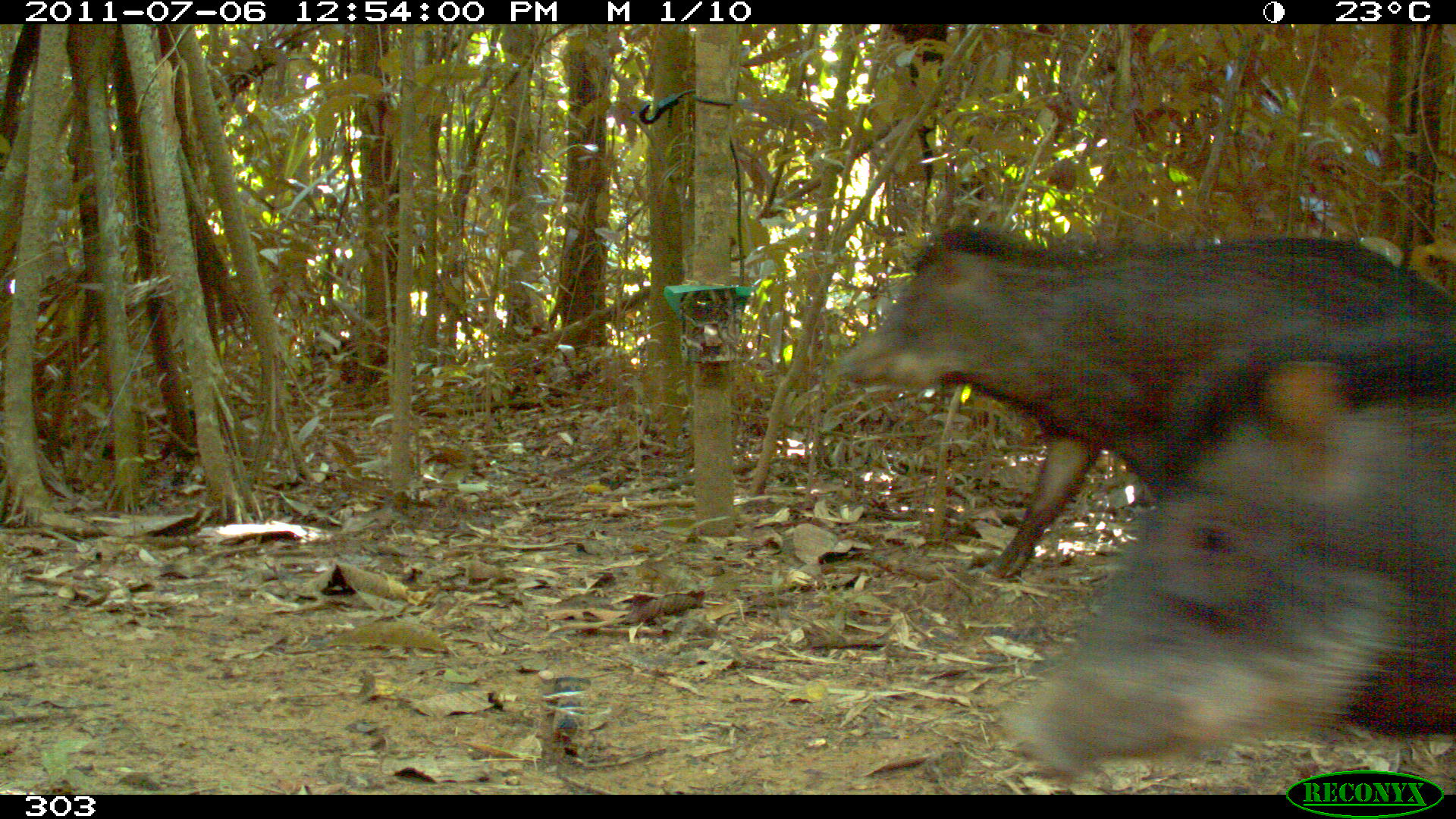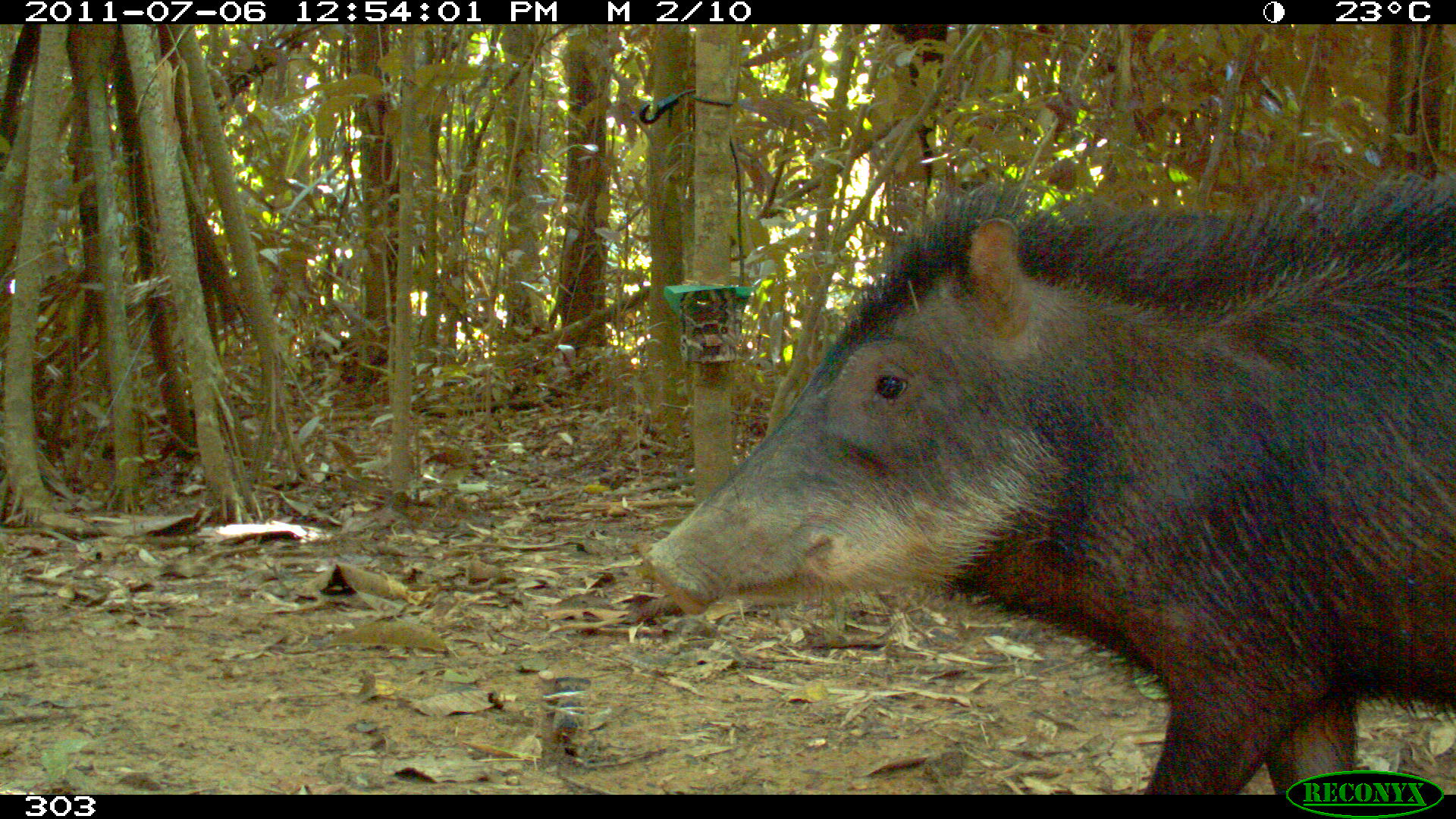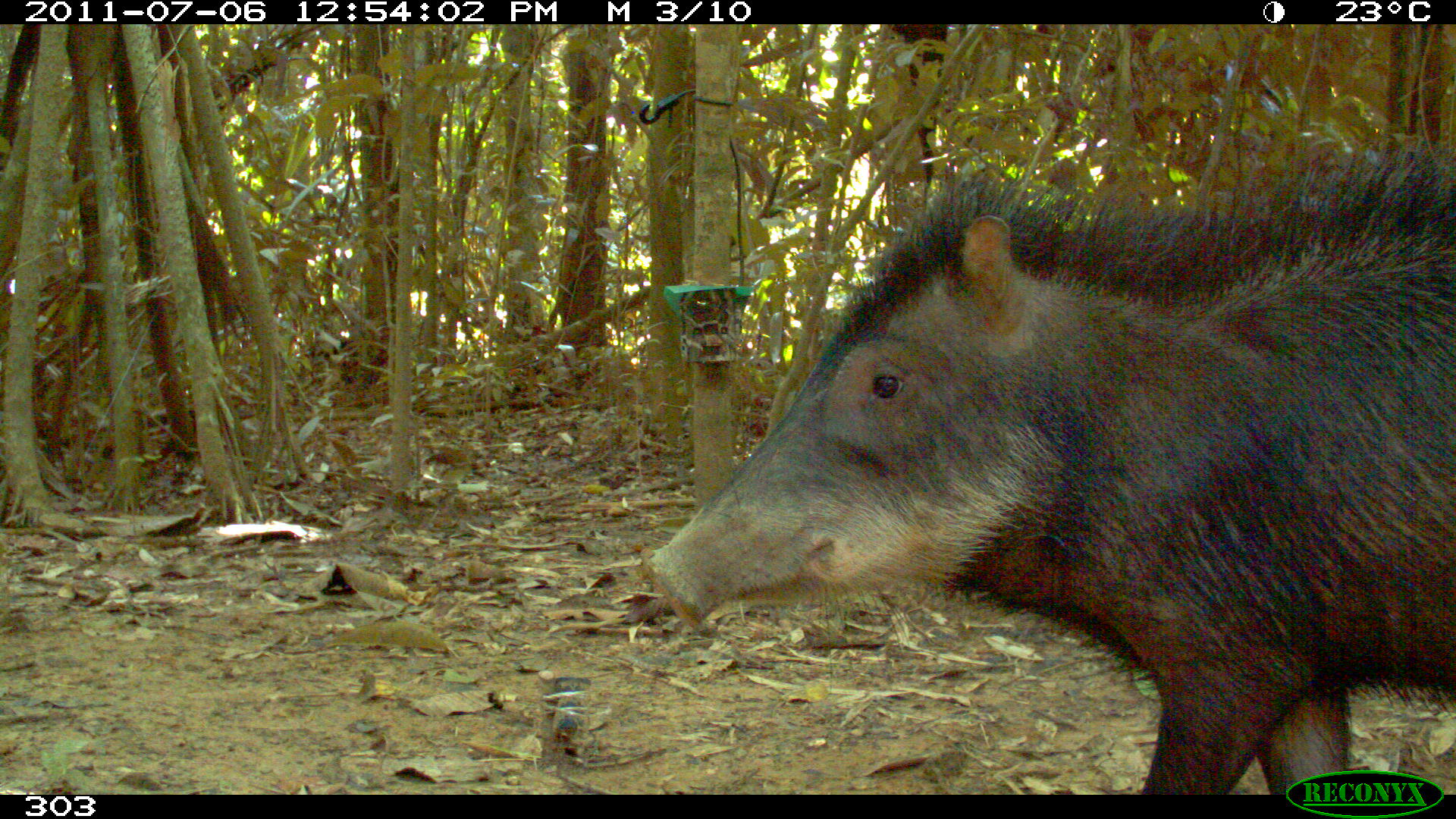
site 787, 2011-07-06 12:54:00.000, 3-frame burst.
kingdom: Animalia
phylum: Chordata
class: Mammalia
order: Artiodactyla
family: Tayassuidae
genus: Tayassu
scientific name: Tayassu pecari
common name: white-lipped peccary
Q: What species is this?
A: Tayassu pecari (white-lipped peccary).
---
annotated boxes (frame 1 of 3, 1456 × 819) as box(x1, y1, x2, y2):
tayassu pecari: box(829, 219, 1453, 581); box(998, 357, 1455, 782)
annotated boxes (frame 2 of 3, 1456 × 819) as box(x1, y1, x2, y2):
tayassu pecari: box(642, 171, 1456, 794)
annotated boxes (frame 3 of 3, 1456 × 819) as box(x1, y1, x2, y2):
tayassu pecari: box(646, 143, 1454, 795)